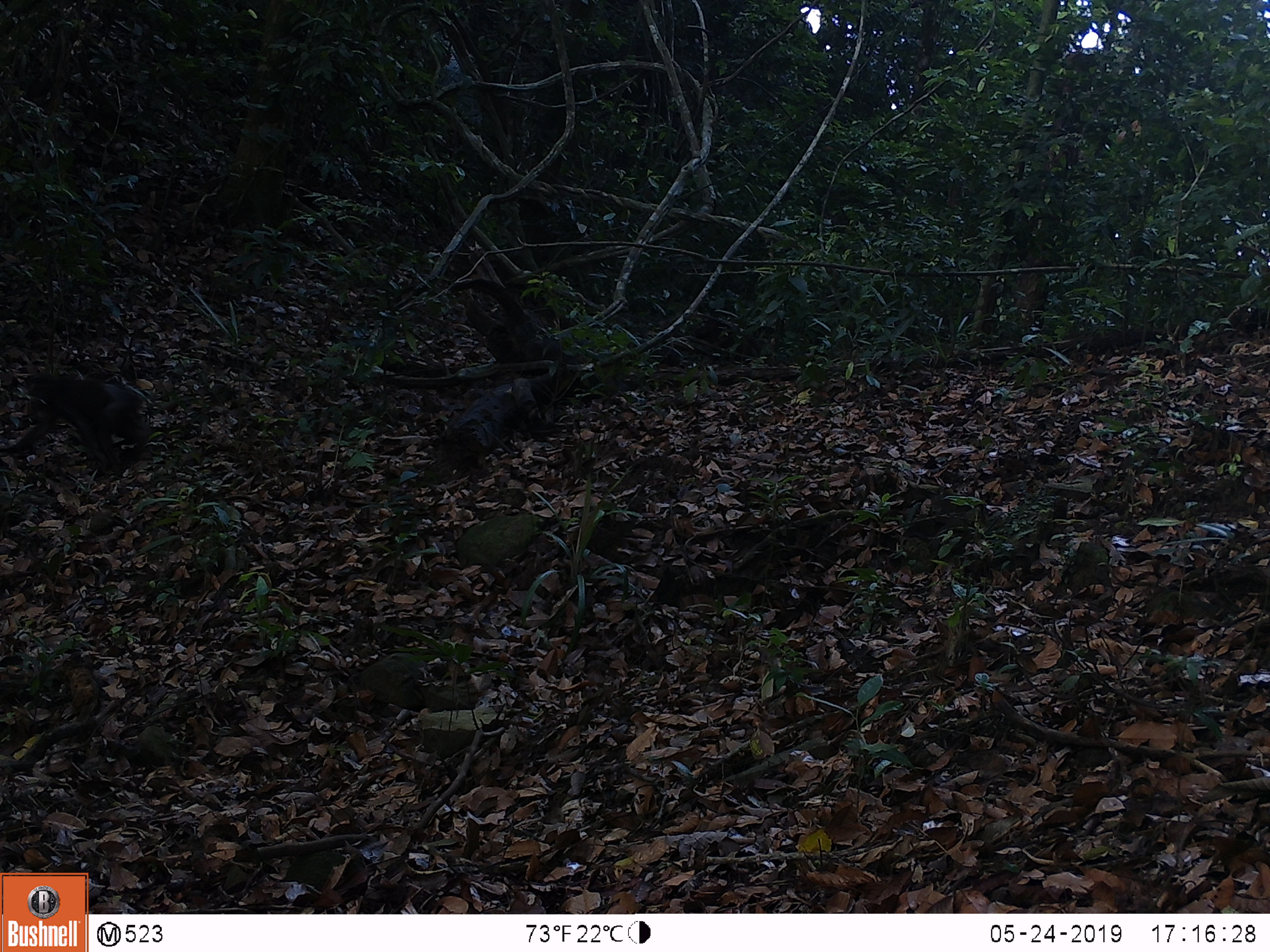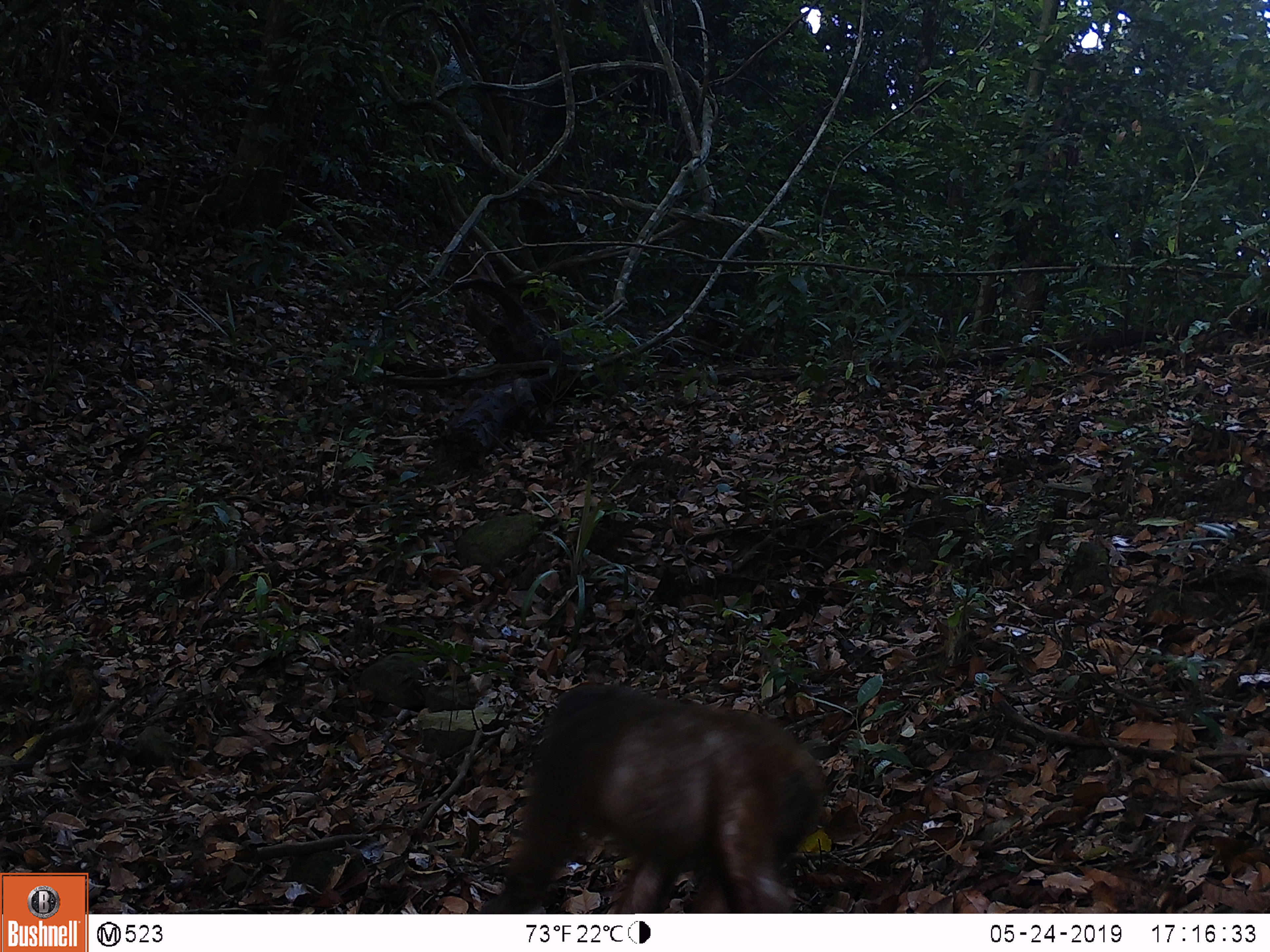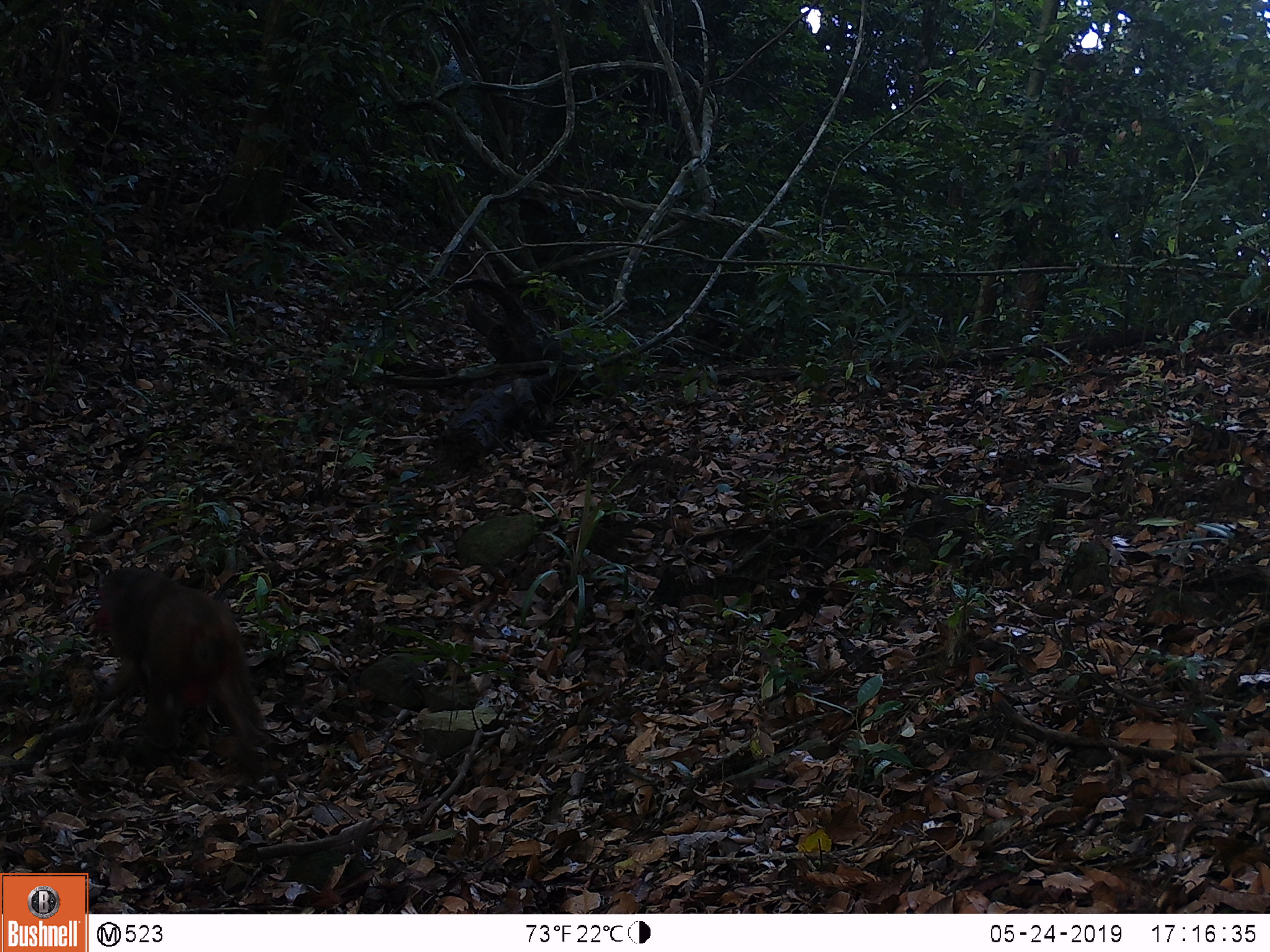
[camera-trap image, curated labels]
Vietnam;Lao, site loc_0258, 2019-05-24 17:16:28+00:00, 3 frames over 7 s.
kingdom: Animalia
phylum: Chordata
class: Mammalia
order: Primates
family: Cercopithecidae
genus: Macaca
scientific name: Macaca arctoides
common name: stump-tailed macaque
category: stump tailed macaque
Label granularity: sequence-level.